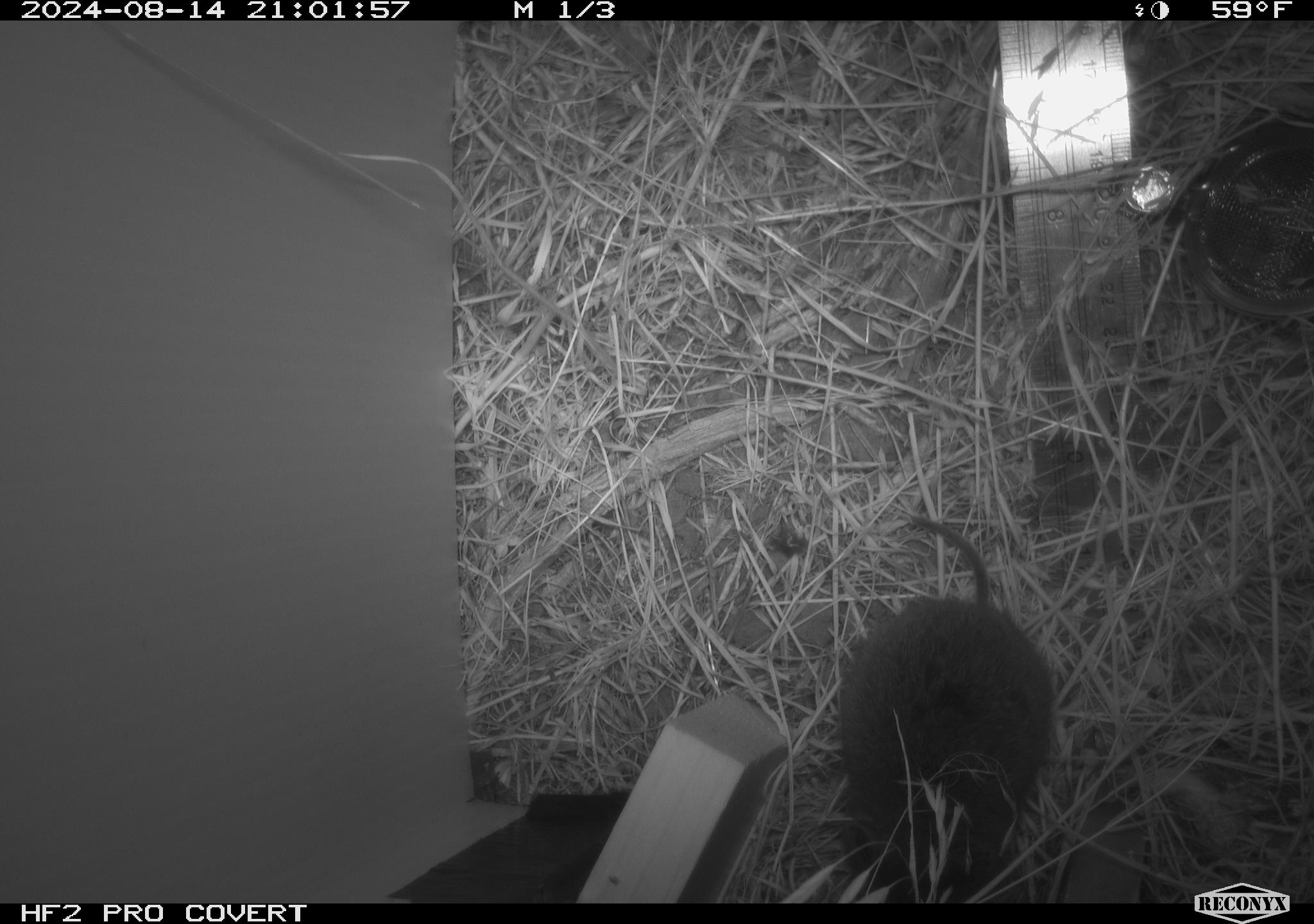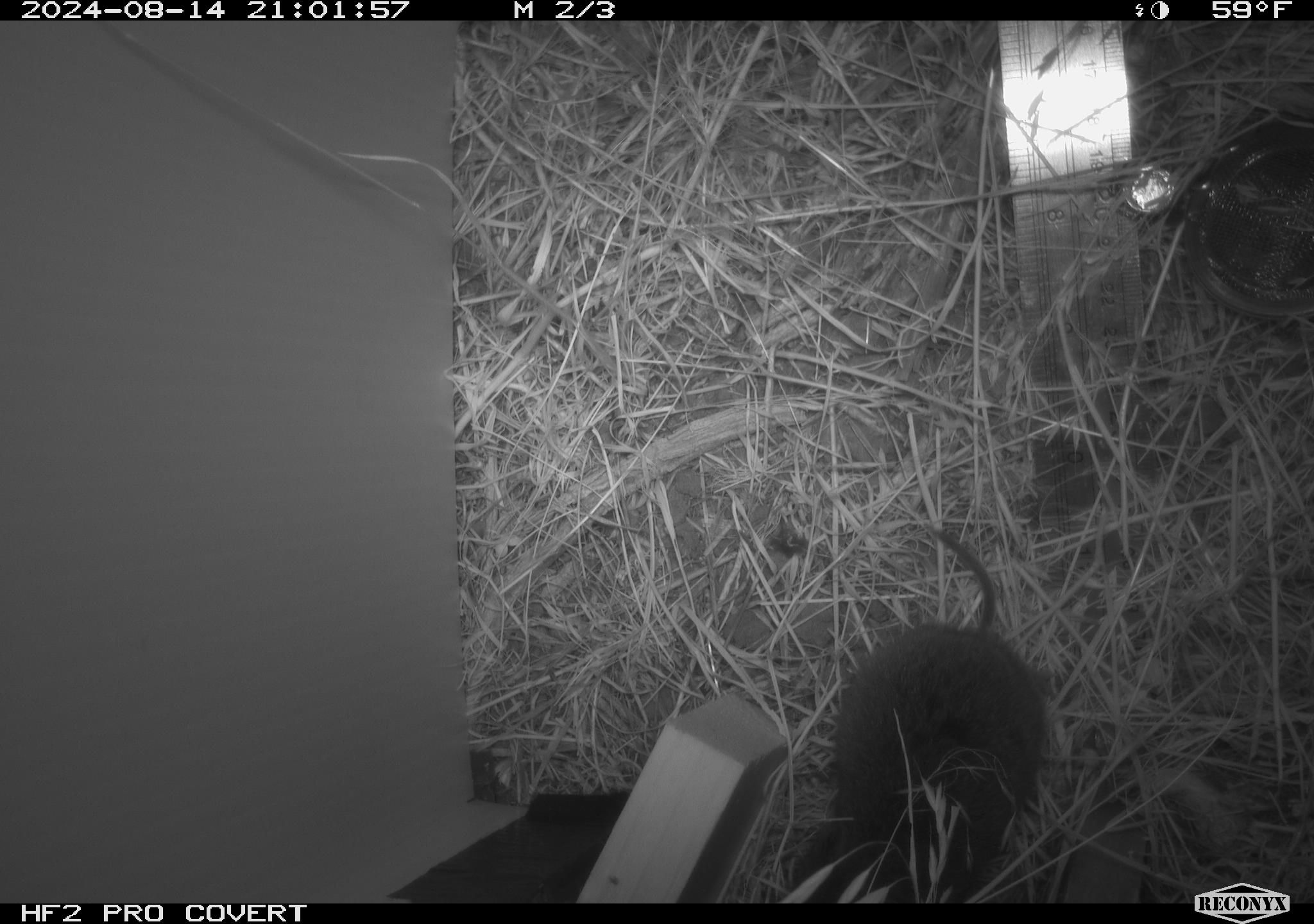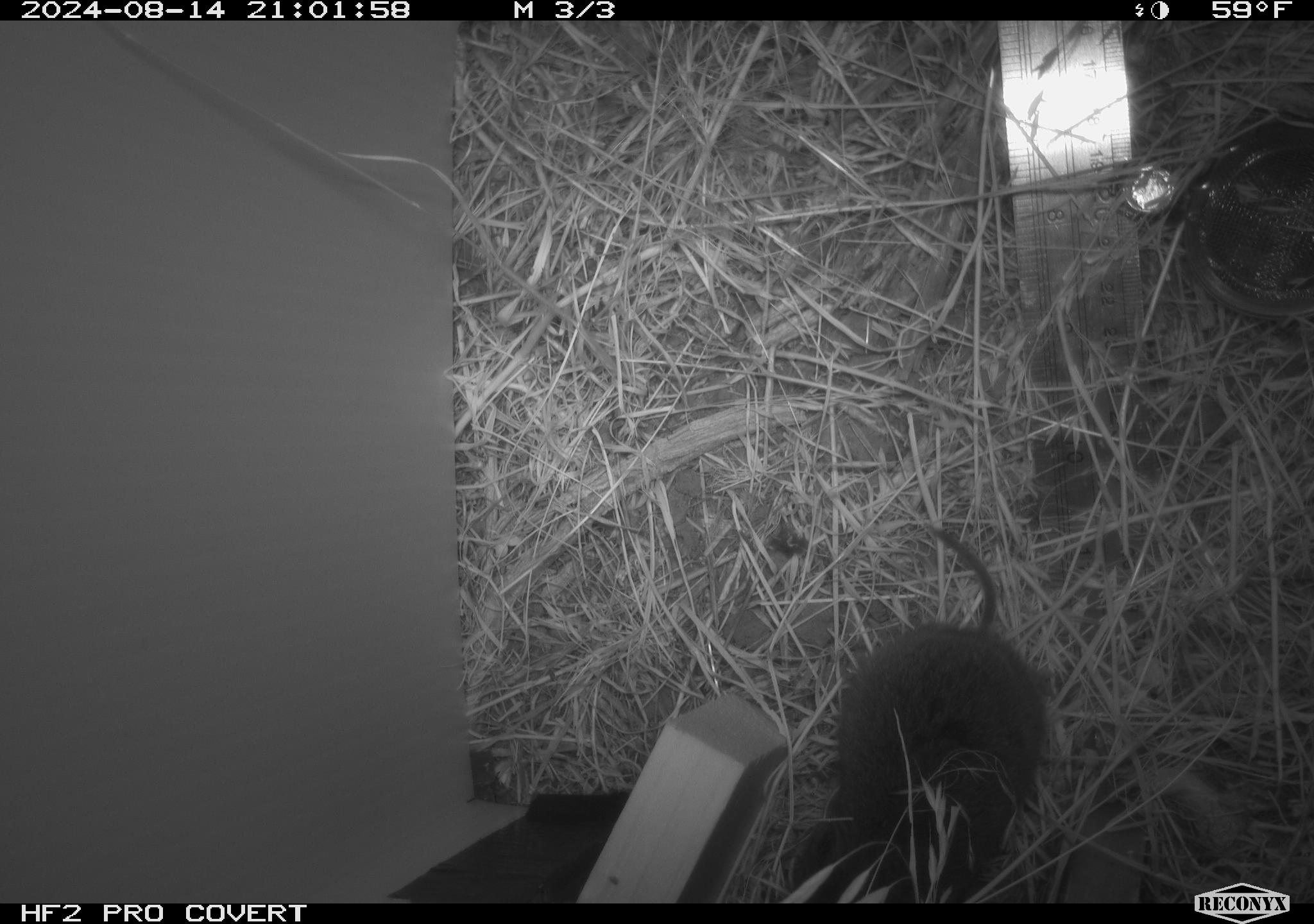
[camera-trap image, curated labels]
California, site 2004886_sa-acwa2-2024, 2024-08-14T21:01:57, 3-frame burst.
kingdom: Animalia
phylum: Chordata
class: Mammalia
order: Rodentia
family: Cricetidae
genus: Microtus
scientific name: Microtus californicus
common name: california vole